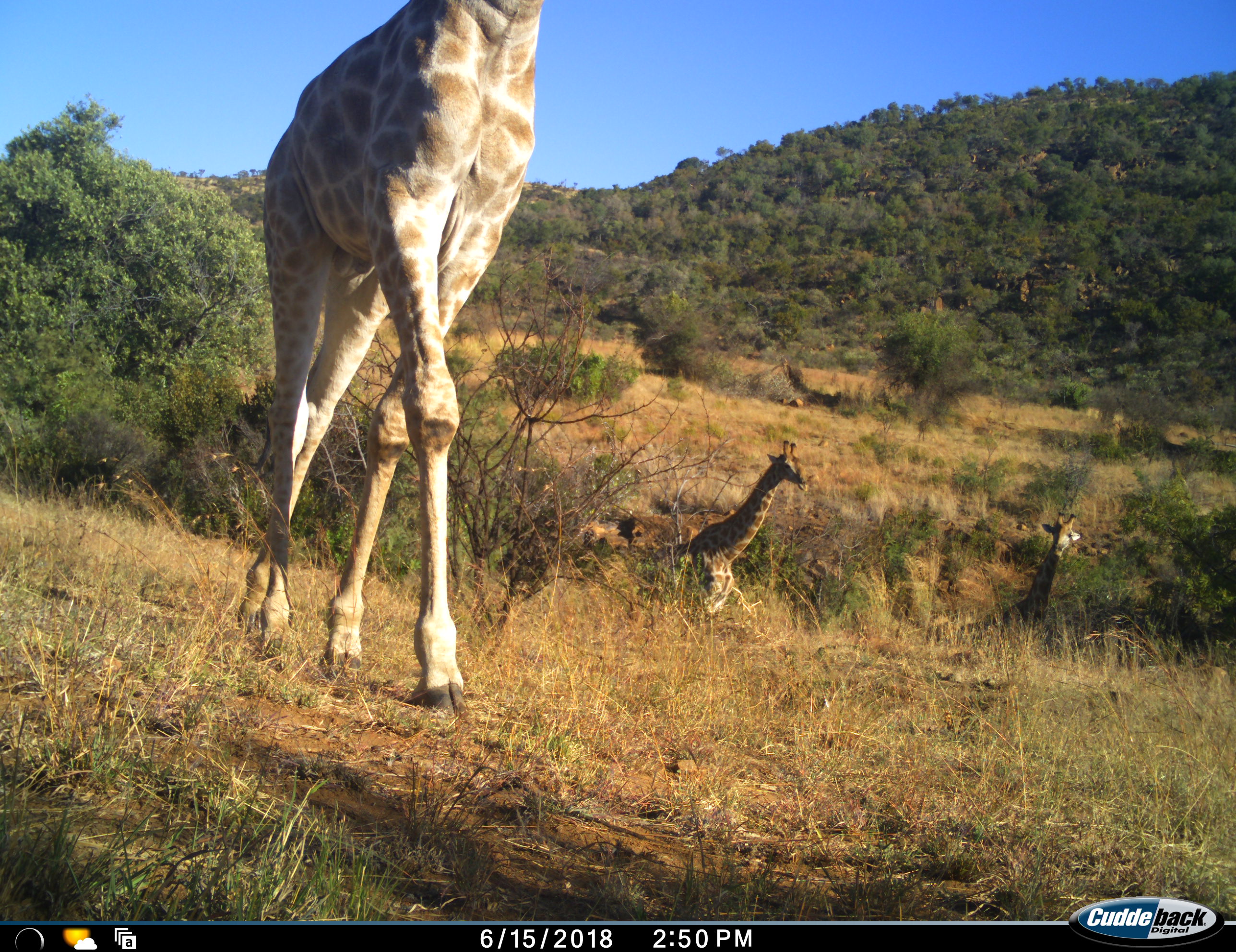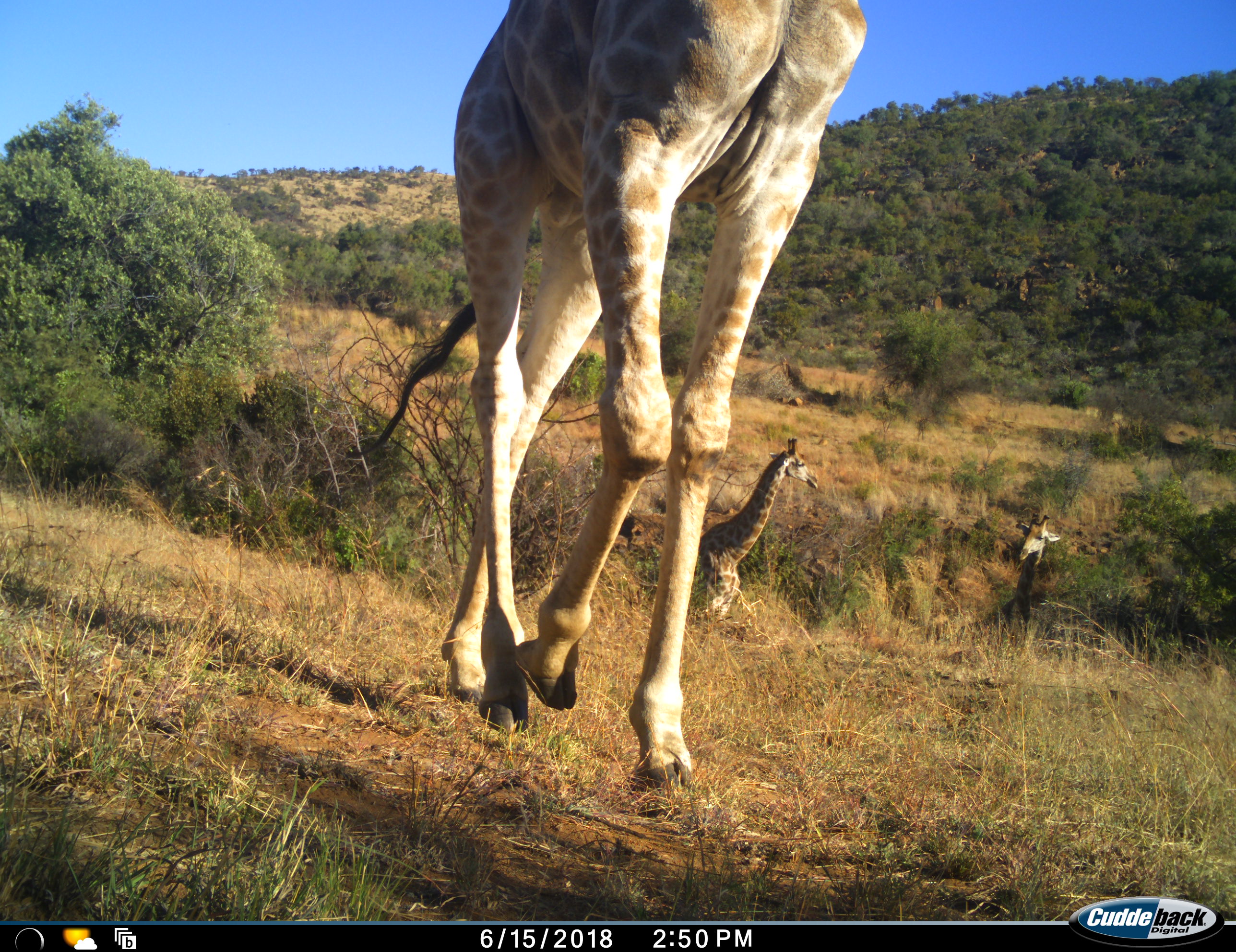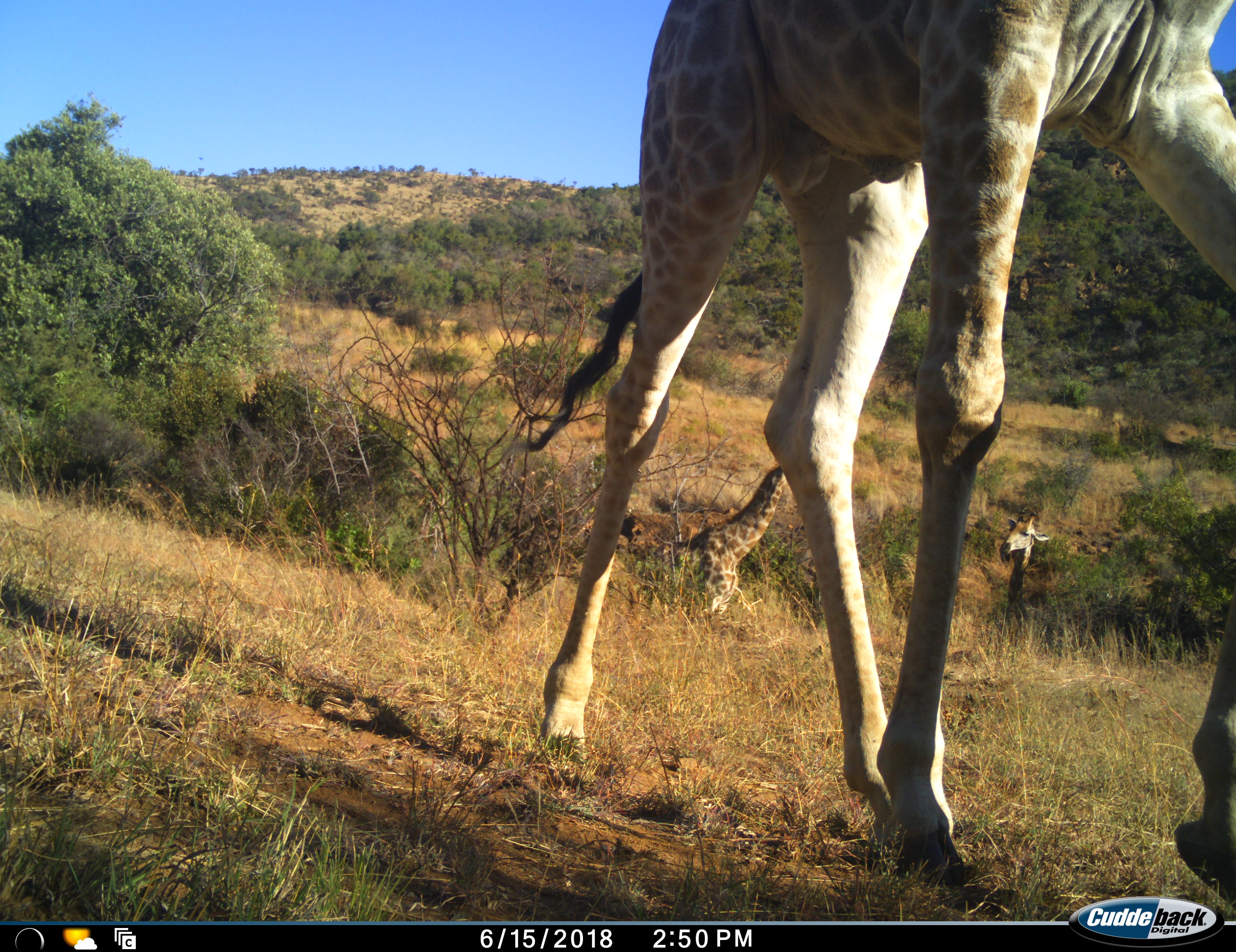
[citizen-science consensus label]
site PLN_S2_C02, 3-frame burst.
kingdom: Animalia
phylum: Chordata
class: Mammalia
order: Artiodactyla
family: Giraffidae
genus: Giraffa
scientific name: Giraffa camelopardalis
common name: giraffe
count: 3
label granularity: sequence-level